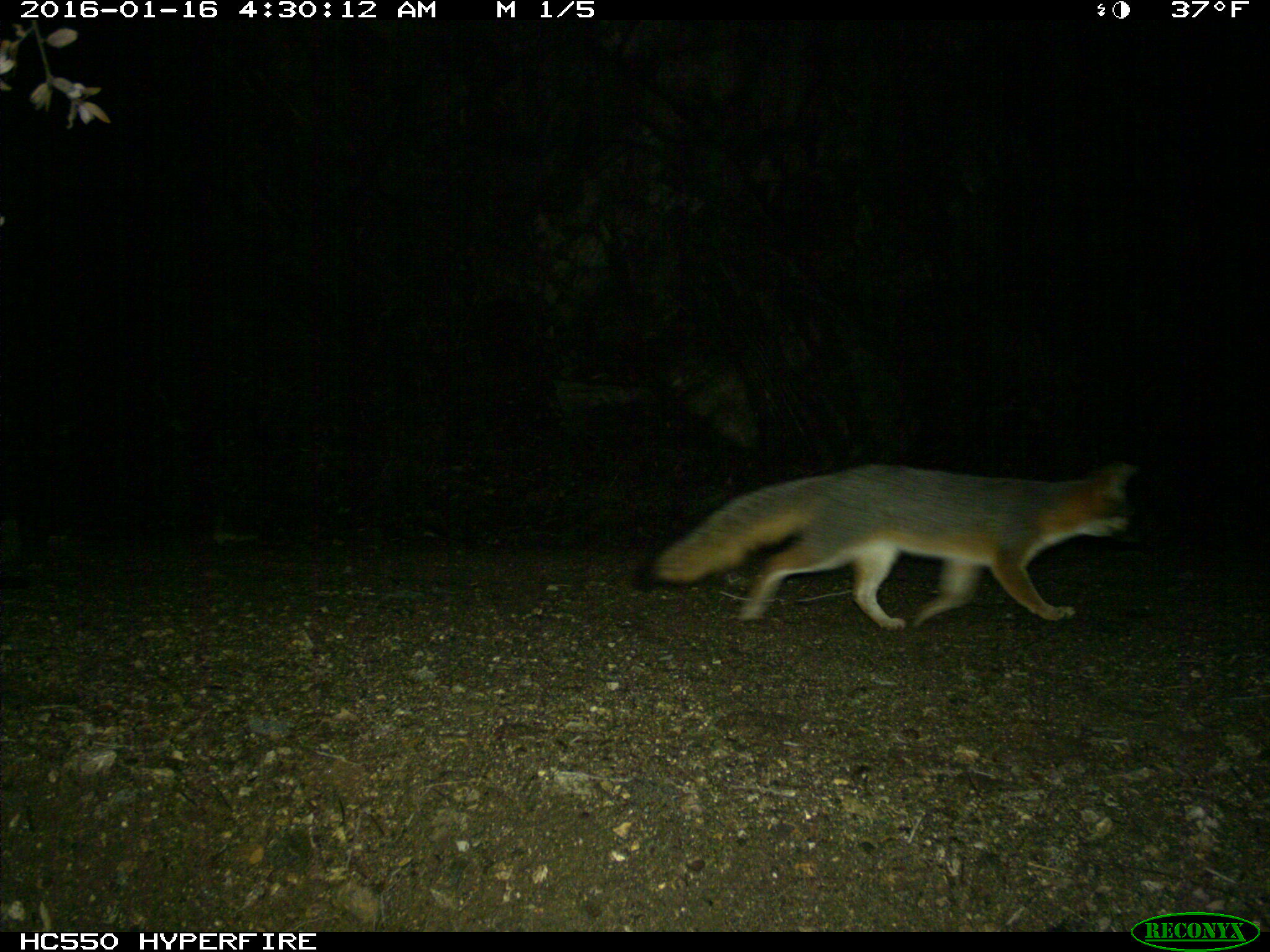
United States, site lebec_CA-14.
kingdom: Animalia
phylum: Chordata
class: Mammalia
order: Carnivora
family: Canidae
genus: Urocyon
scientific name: Urocyon cinereoargenteus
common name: gray fox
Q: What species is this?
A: Urocyon cinereoargenteus (gray fox).